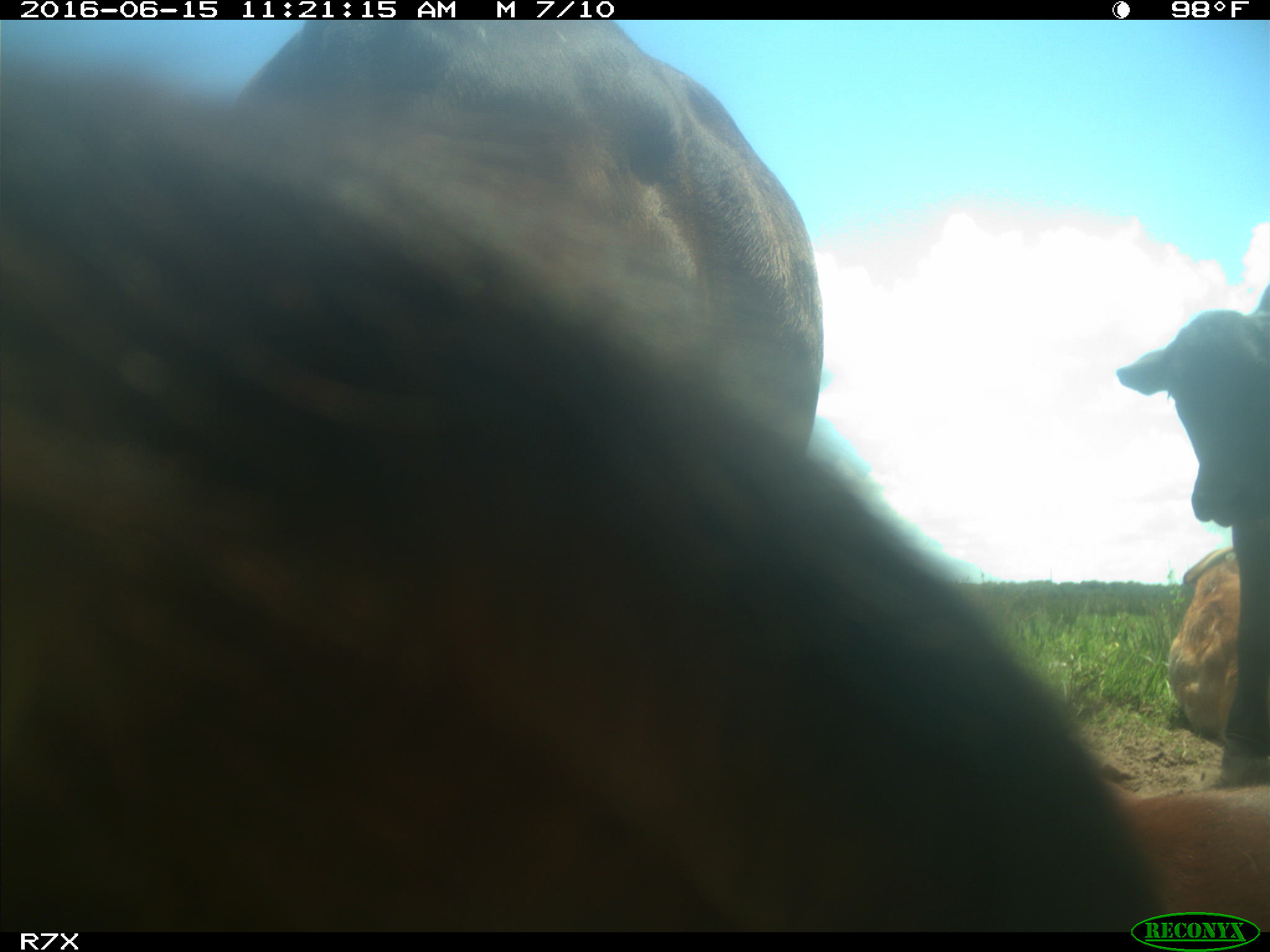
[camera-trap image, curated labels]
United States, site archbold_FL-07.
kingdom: Animalia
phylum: Chordata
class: Mammalia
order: Artiodactyla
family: Bovidae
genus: Bos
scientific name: Bos taurus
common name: domestic cow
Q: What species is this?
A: Bos taurus (domestic cow).